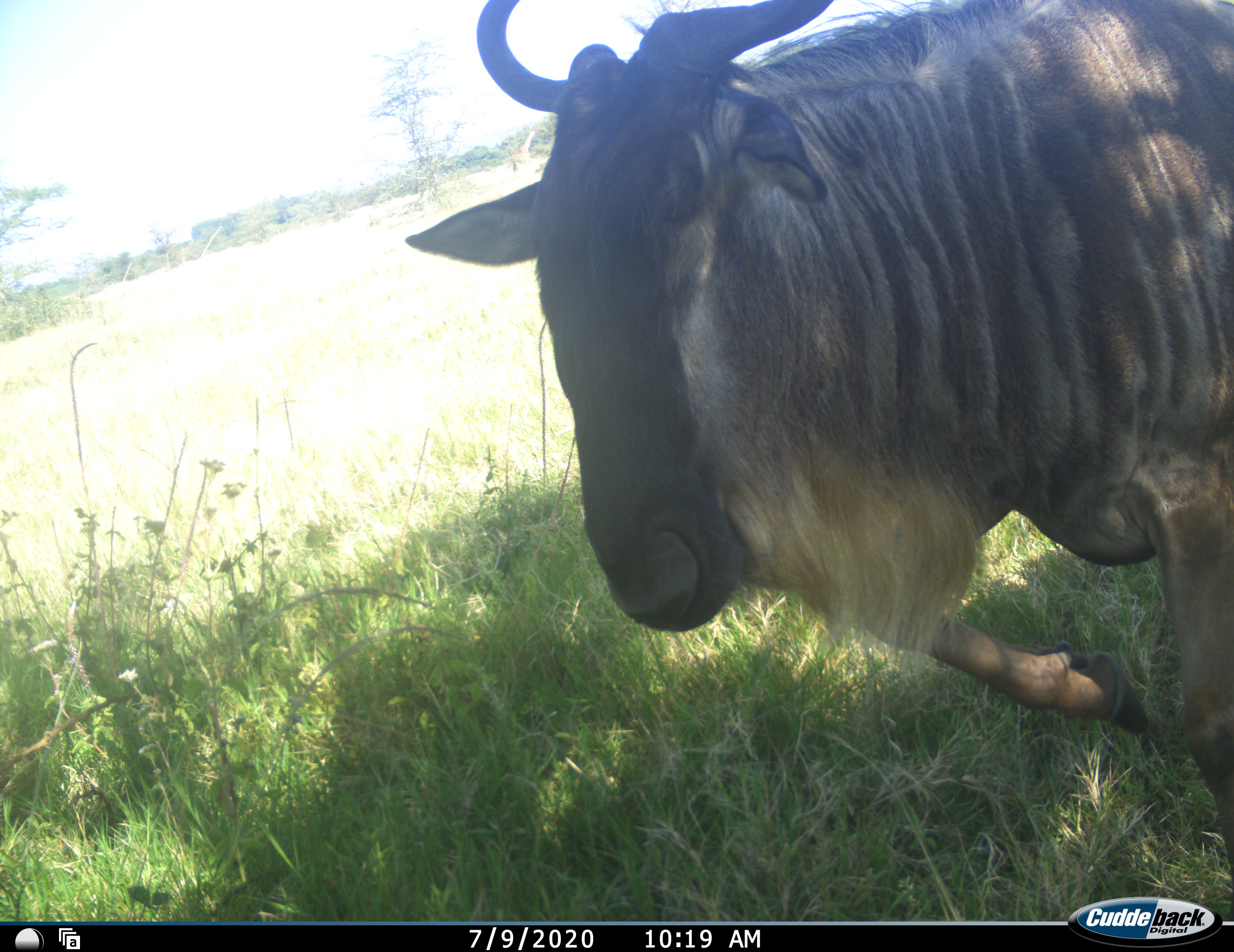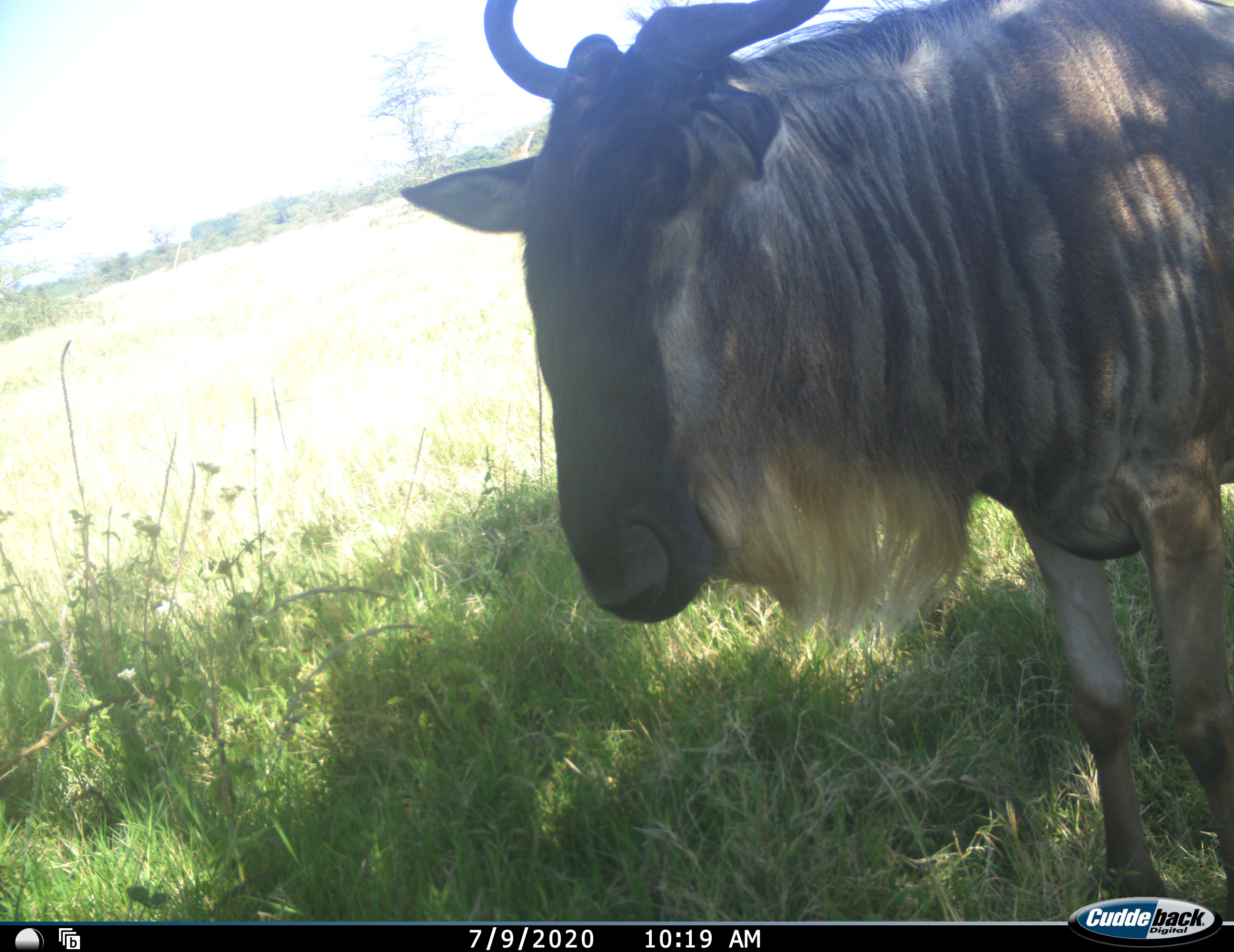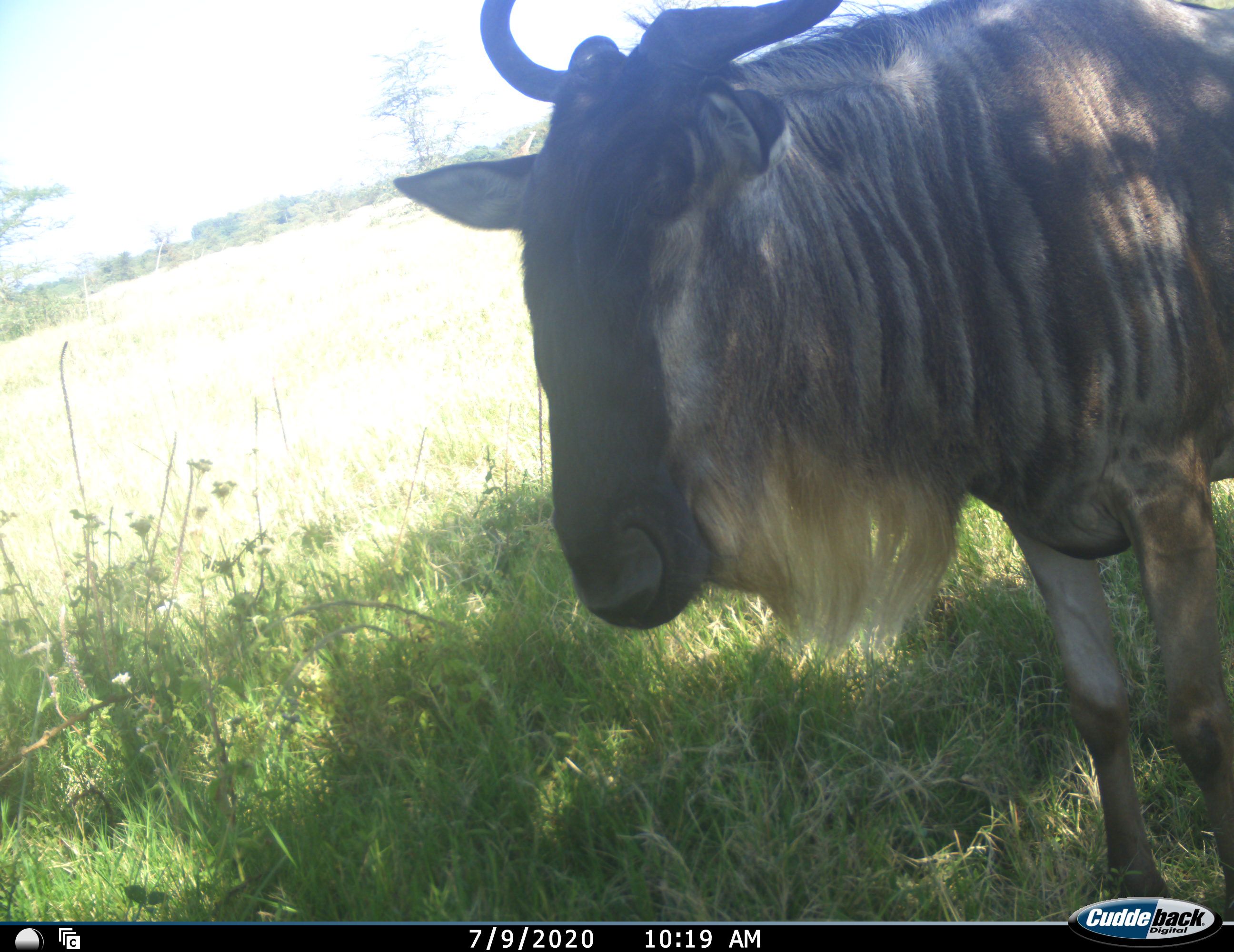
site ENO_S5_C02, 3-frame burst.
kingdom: Animalia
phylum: Chordata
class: Mammalia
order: Artiodactyla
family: Bovidae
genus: Connochaetes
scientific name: Connochaetes taurinus taurinus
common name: blue wildebeest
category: wildebeestblue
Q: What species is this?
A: Wildebeestblue (blue wildebeest) (Connochaetes taurinus taurinus).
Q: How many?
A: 1.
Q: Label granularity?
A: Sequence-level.